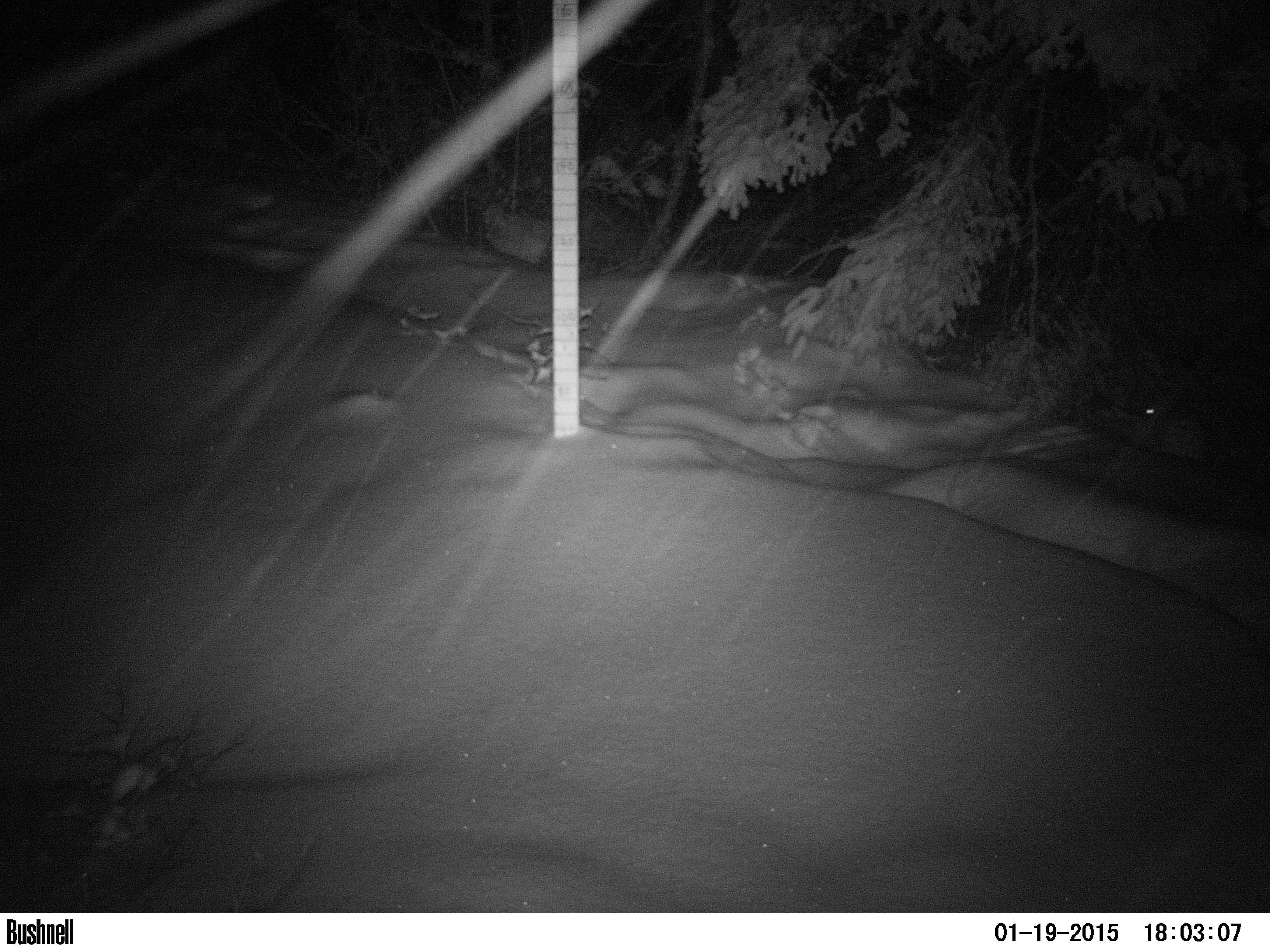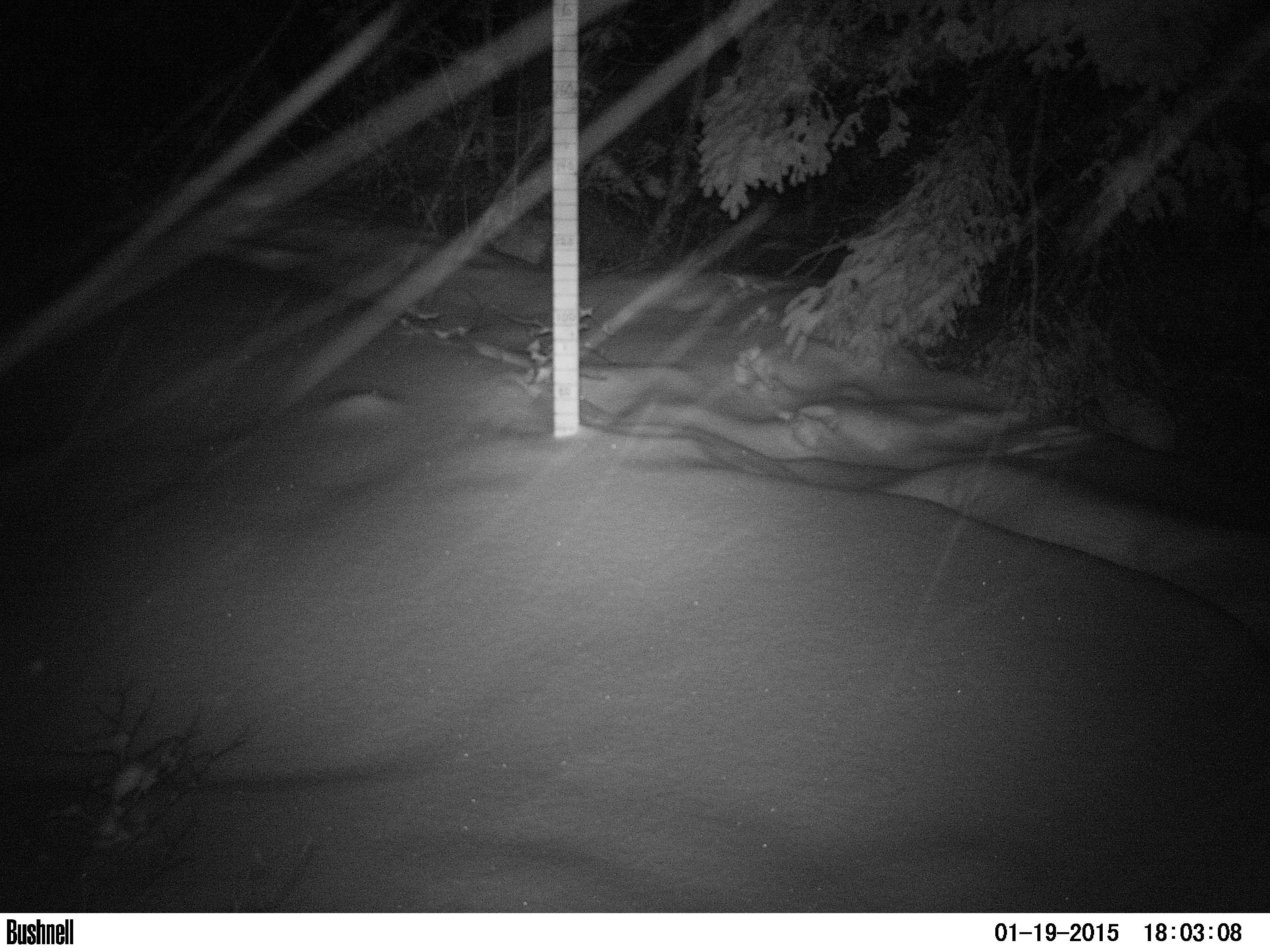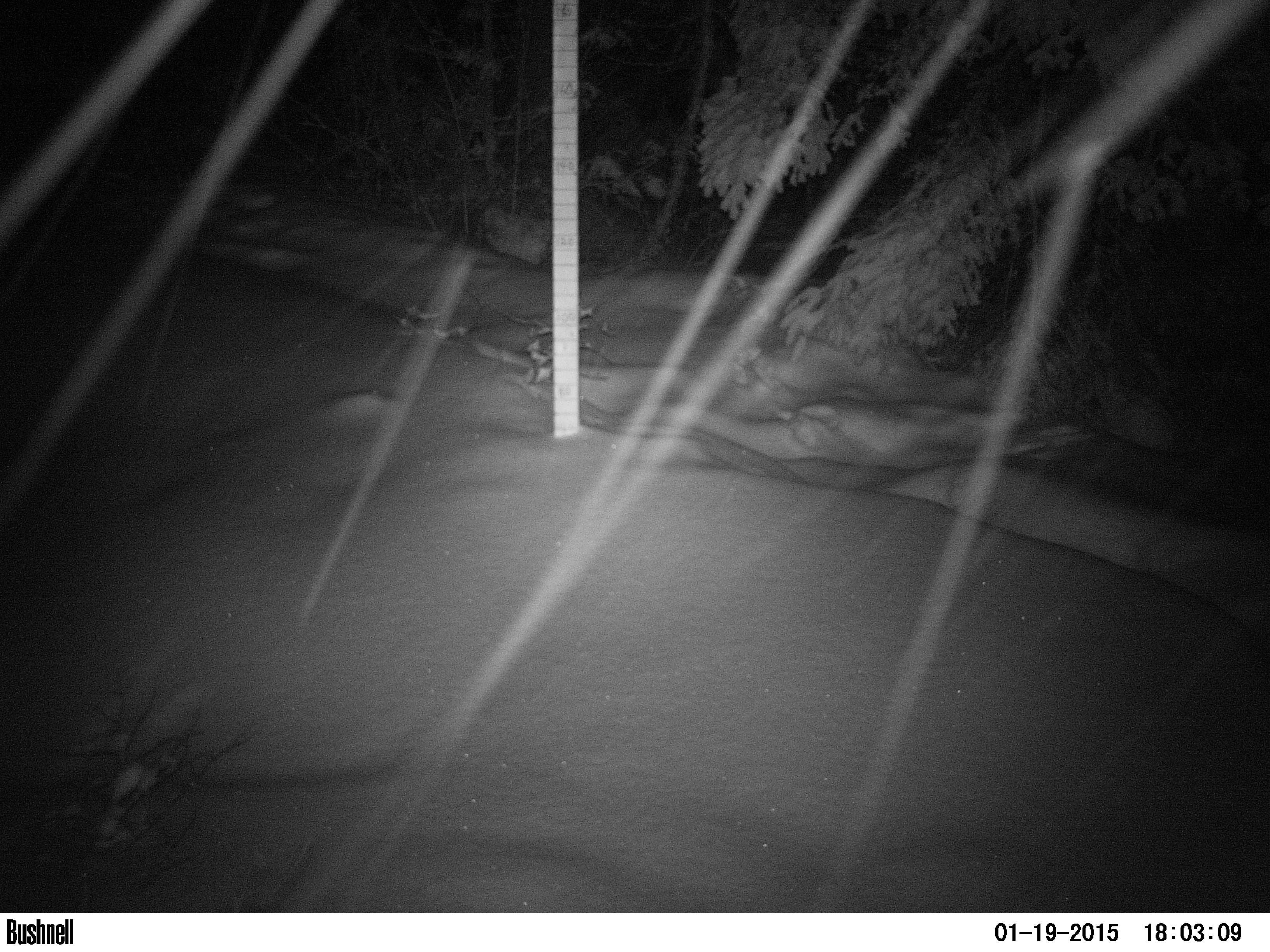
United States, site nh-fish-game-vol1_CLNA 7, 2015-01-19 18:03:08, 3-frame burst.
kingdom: Animalia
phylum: Chordata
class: Mammalia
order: Lagomorpha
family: Leporidae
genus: Lepus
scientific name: Lepus americanus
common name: snowshoe hare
Snowshoe hare (Lepus americanus).